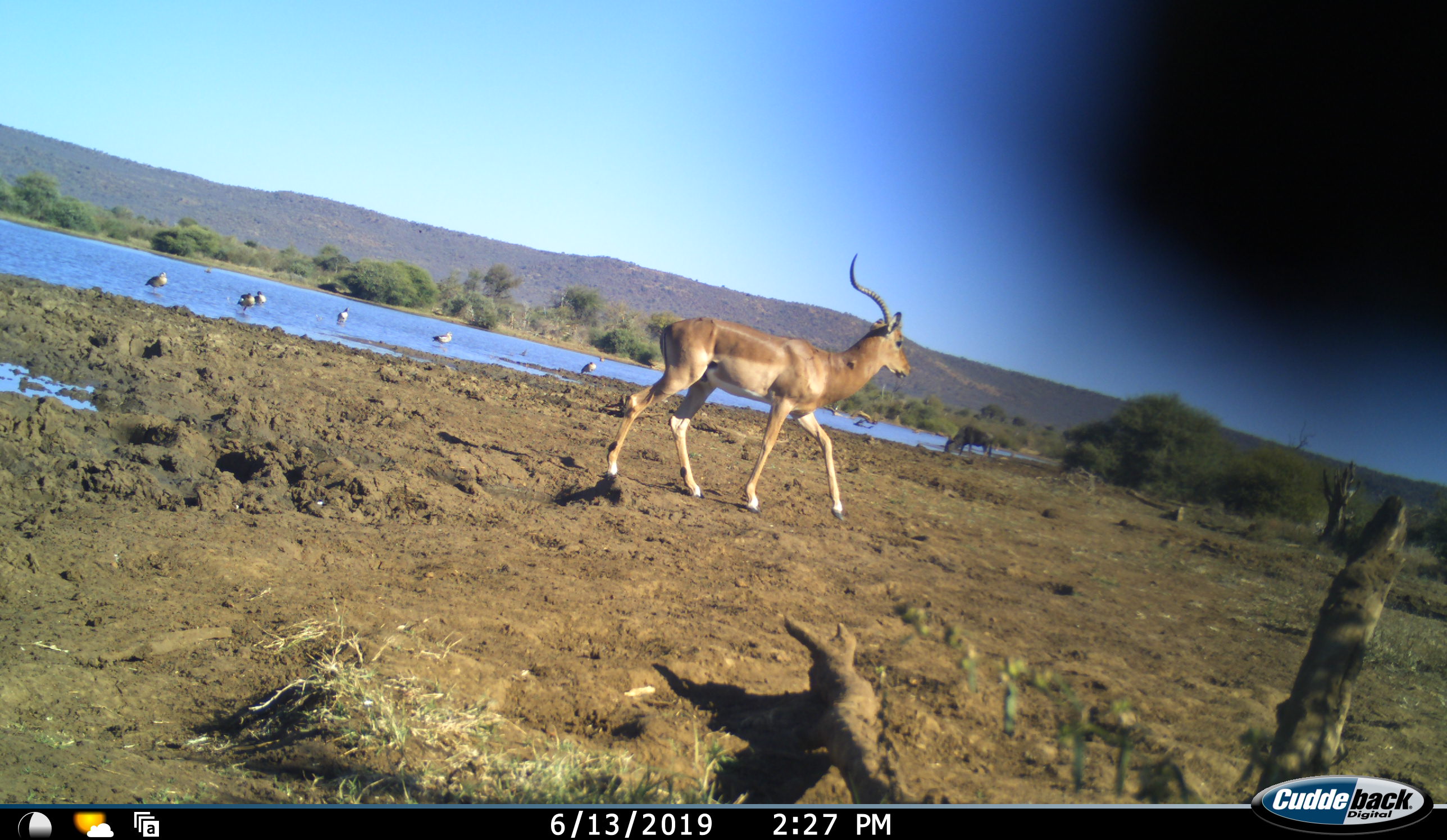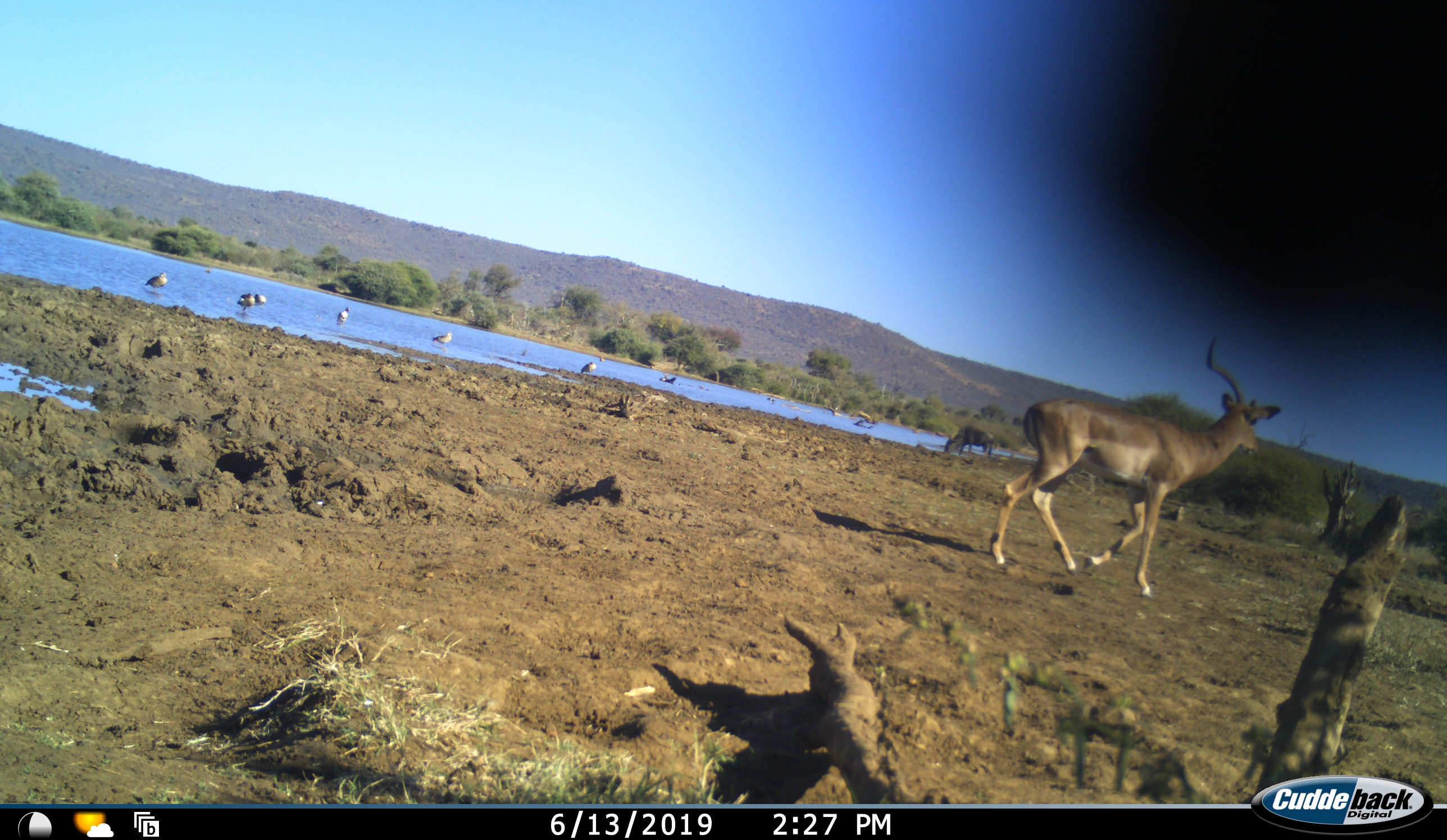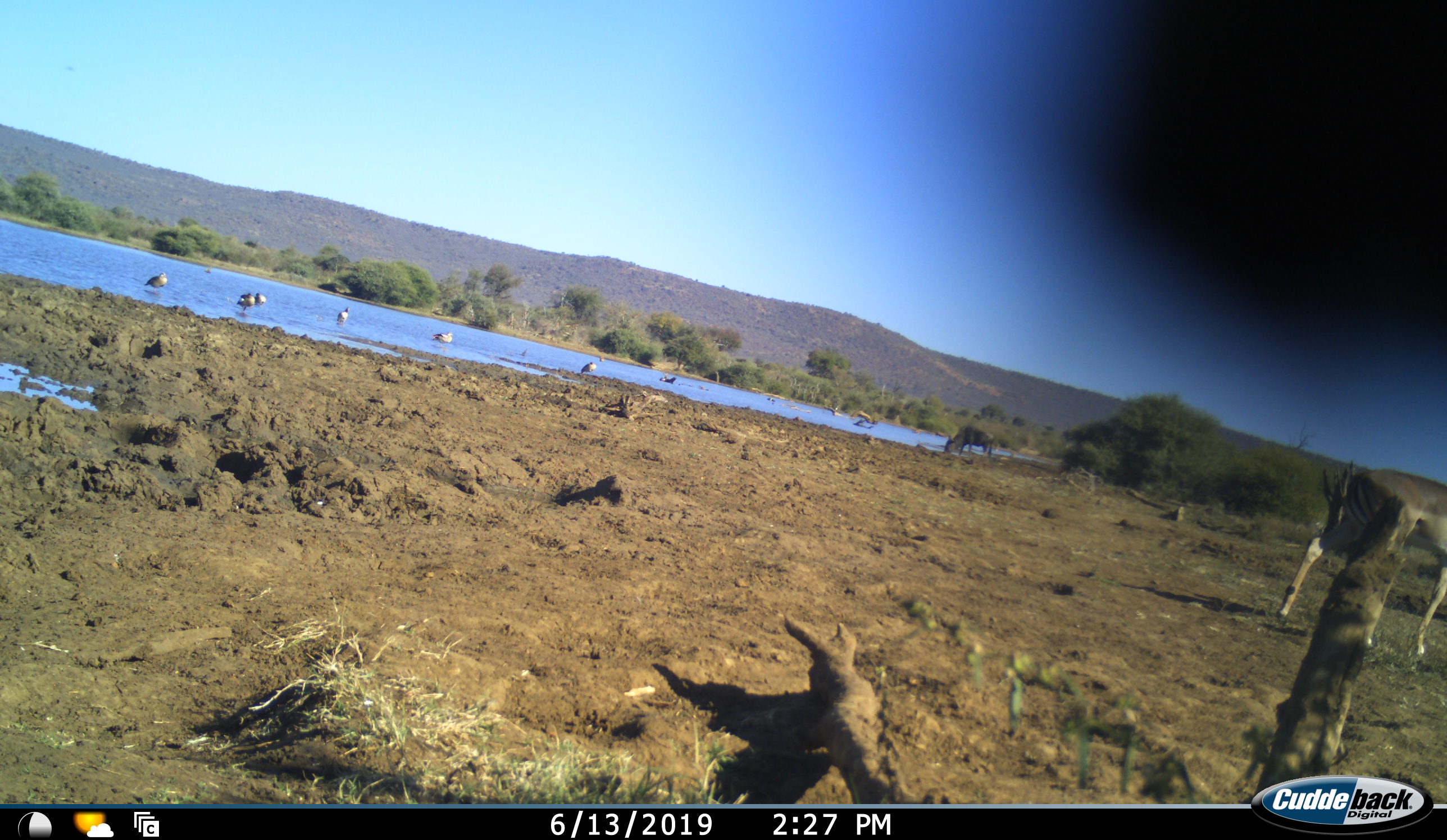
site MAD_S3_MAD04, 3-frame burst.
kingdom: Animalia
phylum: Chordata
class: Aves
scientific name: Aves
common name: bird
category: birdother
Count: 6.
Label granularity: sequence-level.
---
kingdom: Animalia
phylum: Chordata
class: Mammalia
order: Artiodactyla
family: Bovidae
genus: Aepyceros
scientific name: Aepyceros melampus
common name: impala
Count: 1.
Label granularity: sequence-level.